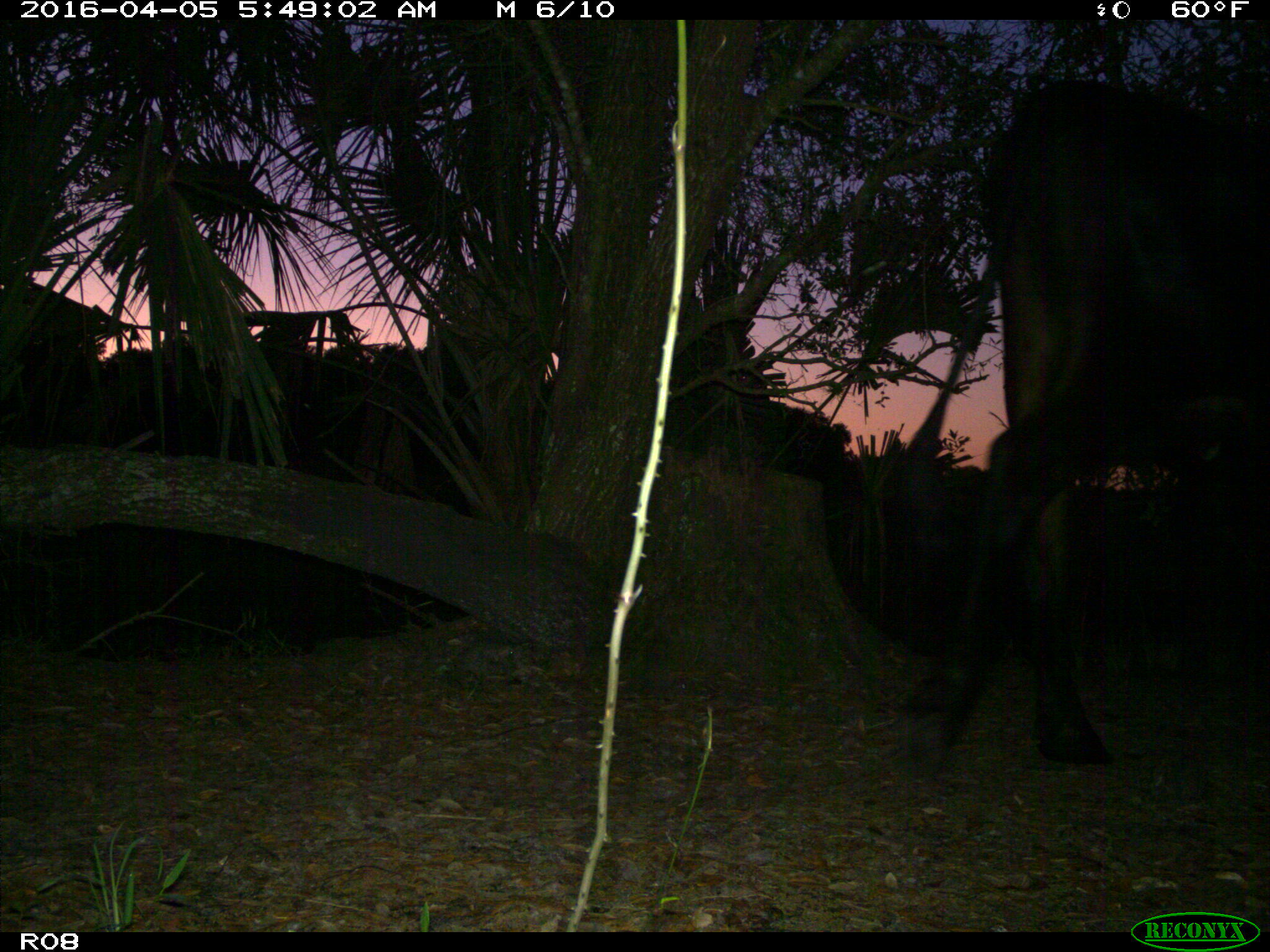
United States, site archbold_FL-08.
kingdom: Animalia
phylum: Chordata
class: Mammalia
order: Artiodactyla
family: Bovidae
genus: Bos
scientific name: Bos taurus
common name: domestic cow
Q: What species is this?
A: Bos taurus (domestic cow).